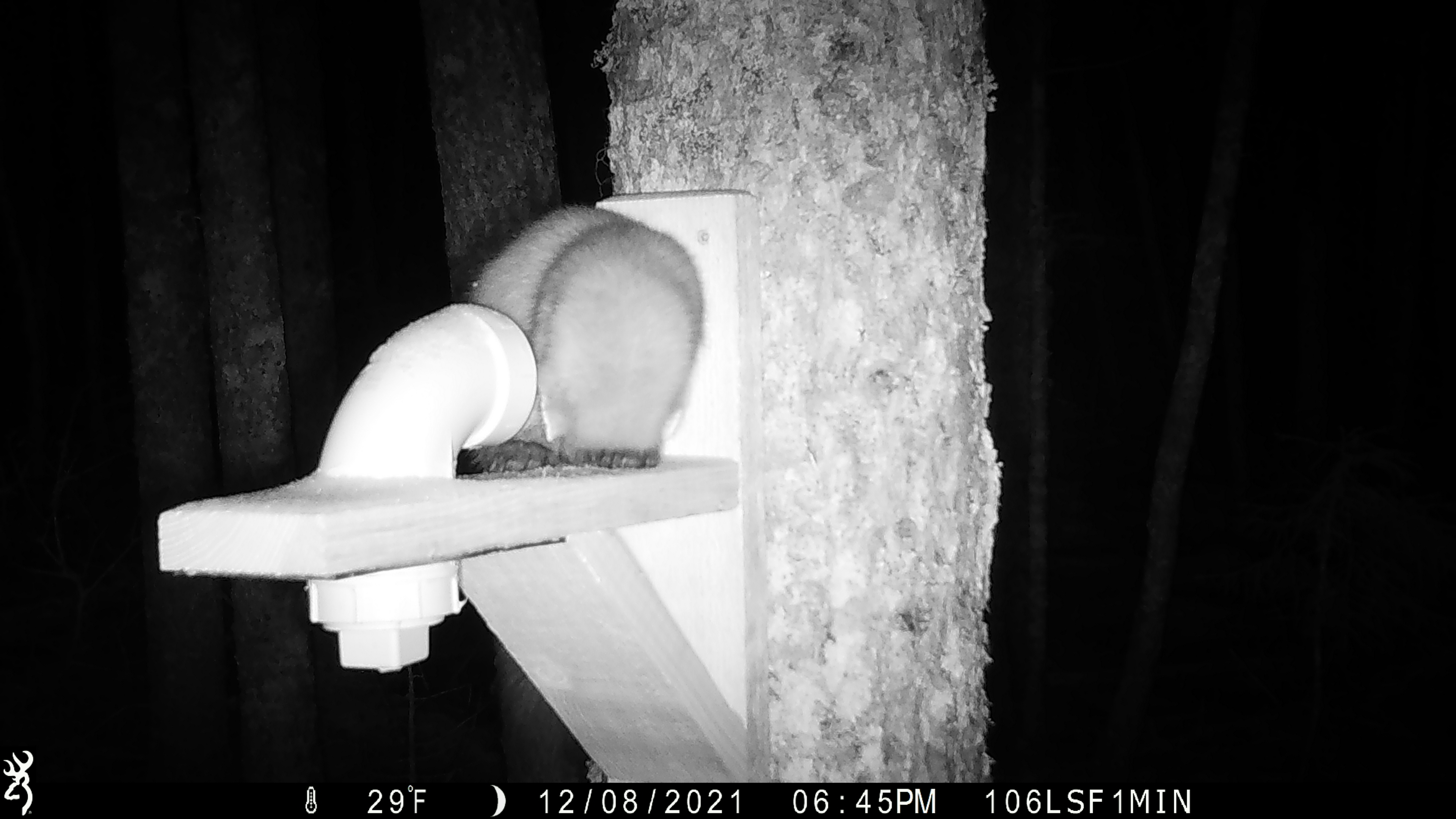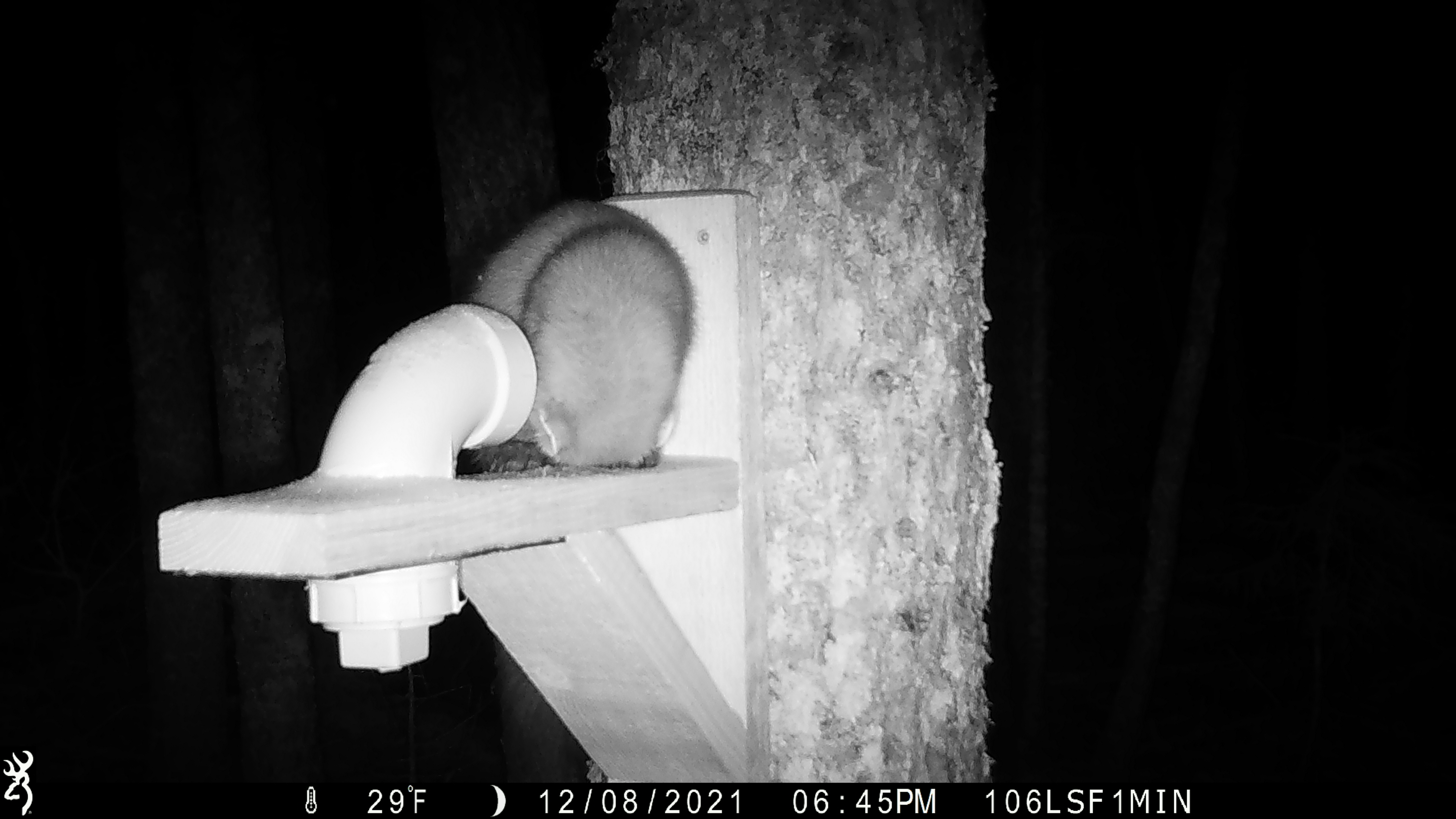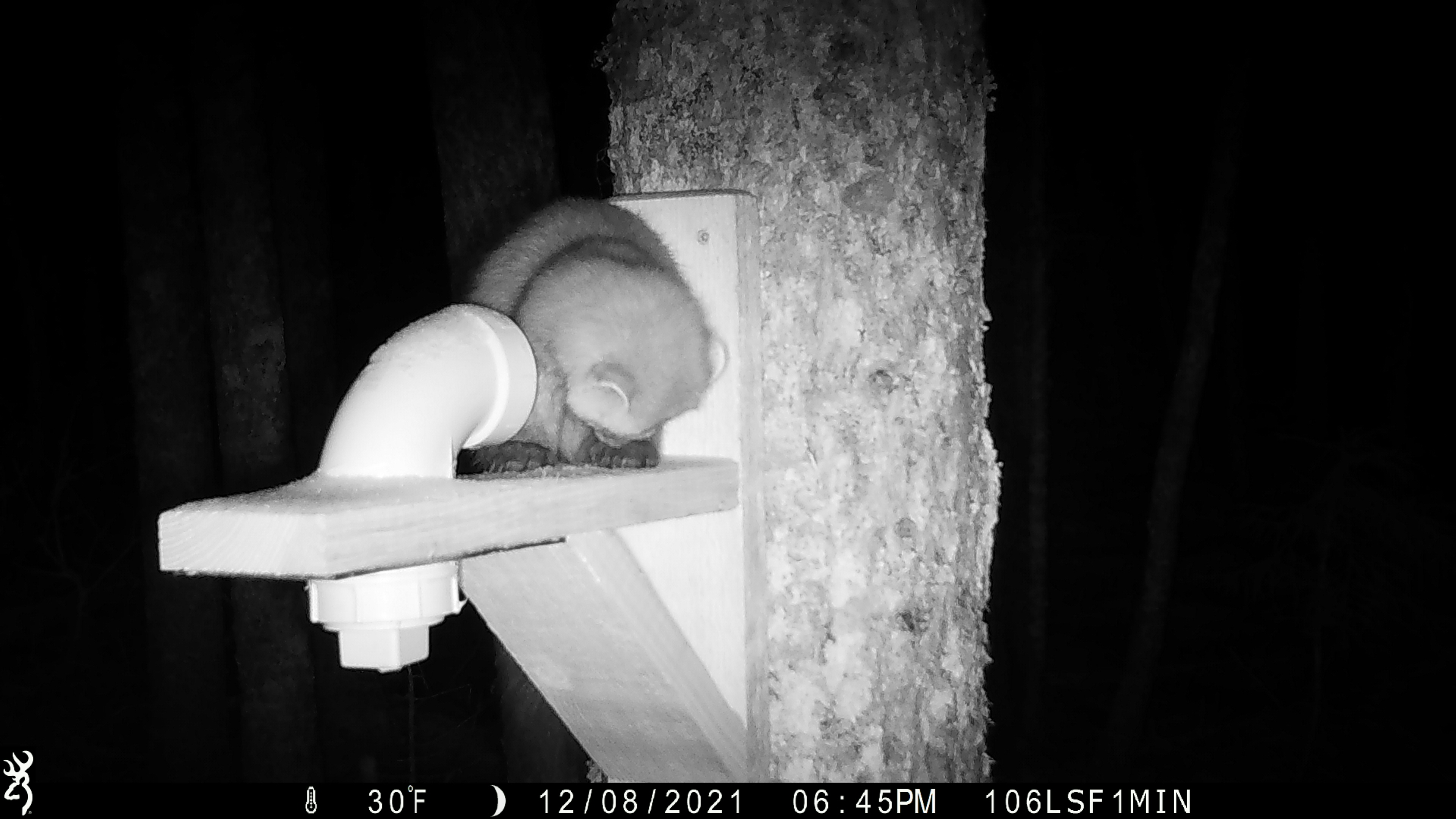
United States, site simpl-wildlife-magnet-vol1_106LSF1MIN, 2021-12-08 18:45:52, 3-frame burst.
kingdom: Animalia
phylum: Chordata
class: Mammalia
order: Carnivora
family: Mustelidae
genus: Martes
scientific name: Martes americana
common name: american marten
American marten (Martes americana).